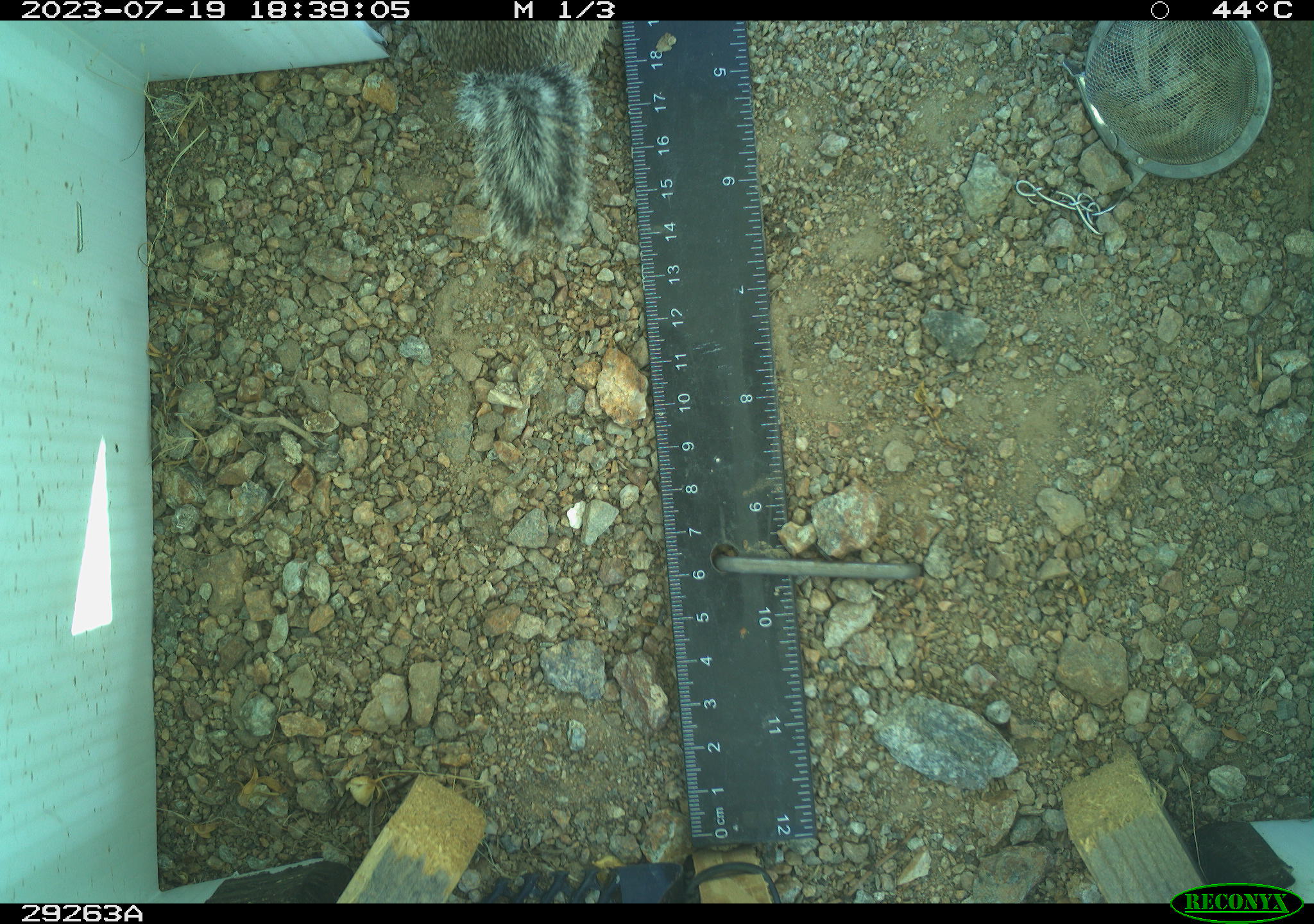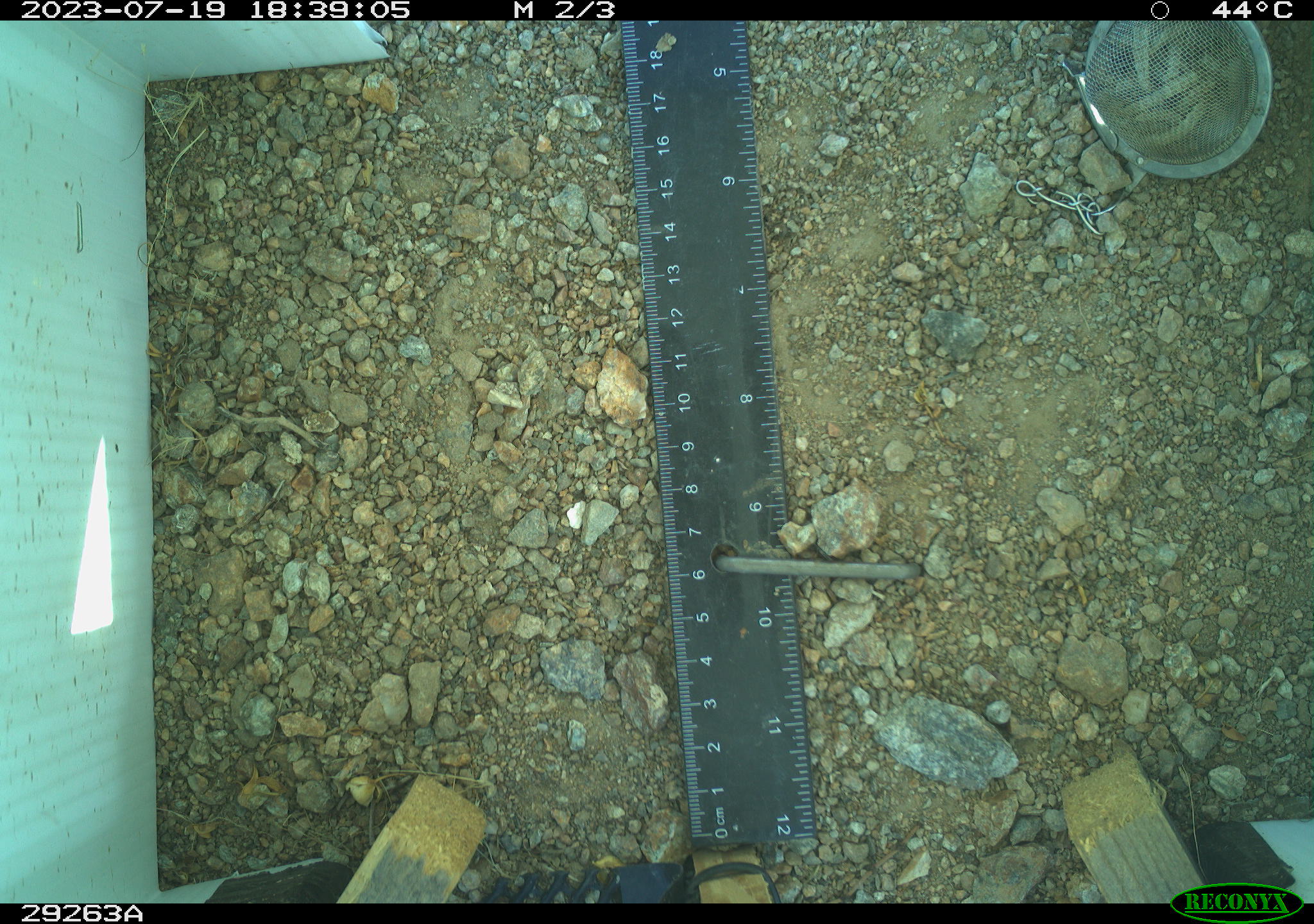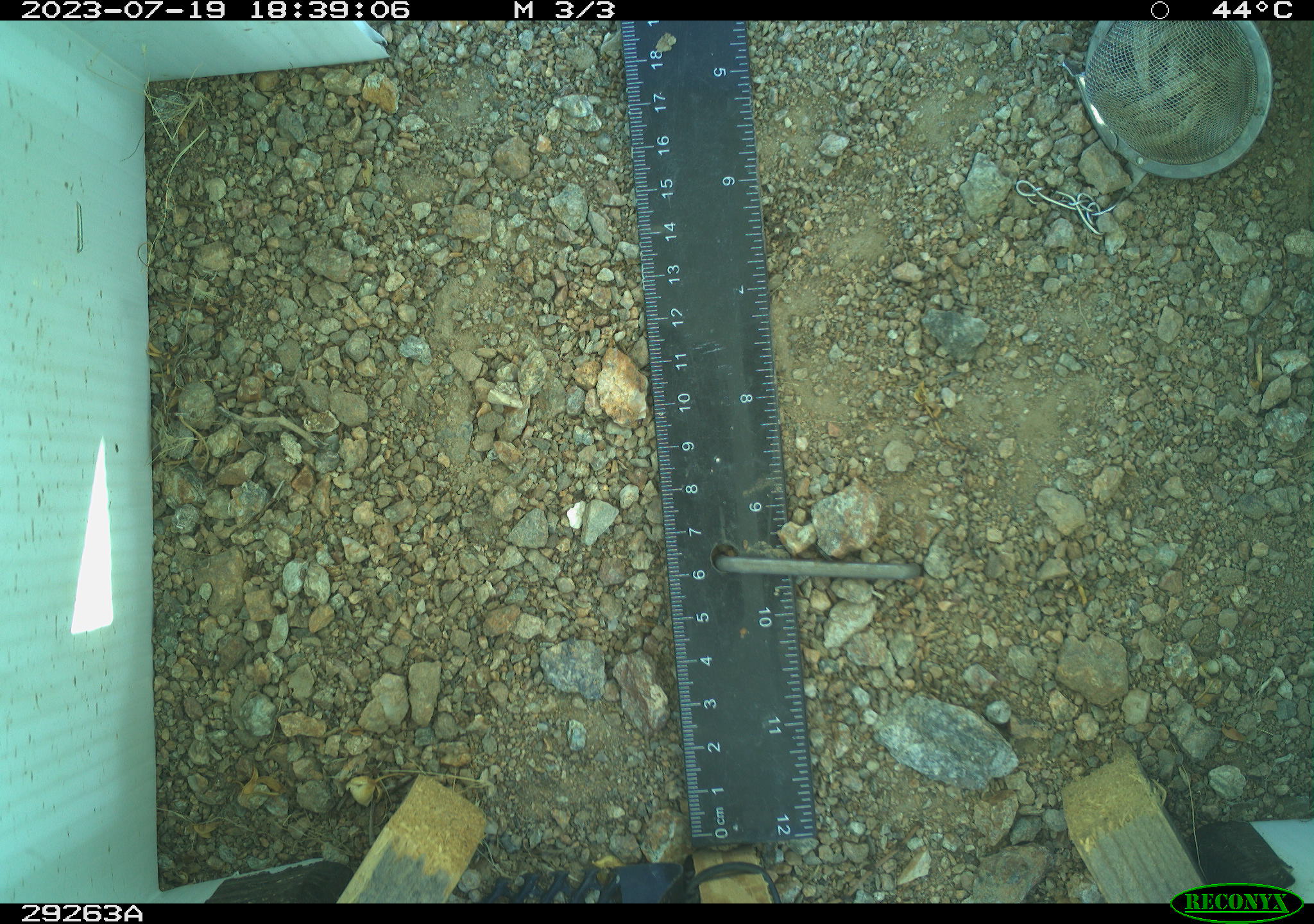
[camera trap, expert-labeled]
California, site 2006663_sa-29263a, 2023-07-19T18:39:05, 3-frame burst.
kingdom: Animalia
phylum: Chordata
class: Mammalia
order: Rodentia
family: Sciuridae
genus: Ammospermophilus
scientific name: Ammospermophilus leucurus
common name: white-tailed antelope squirrel